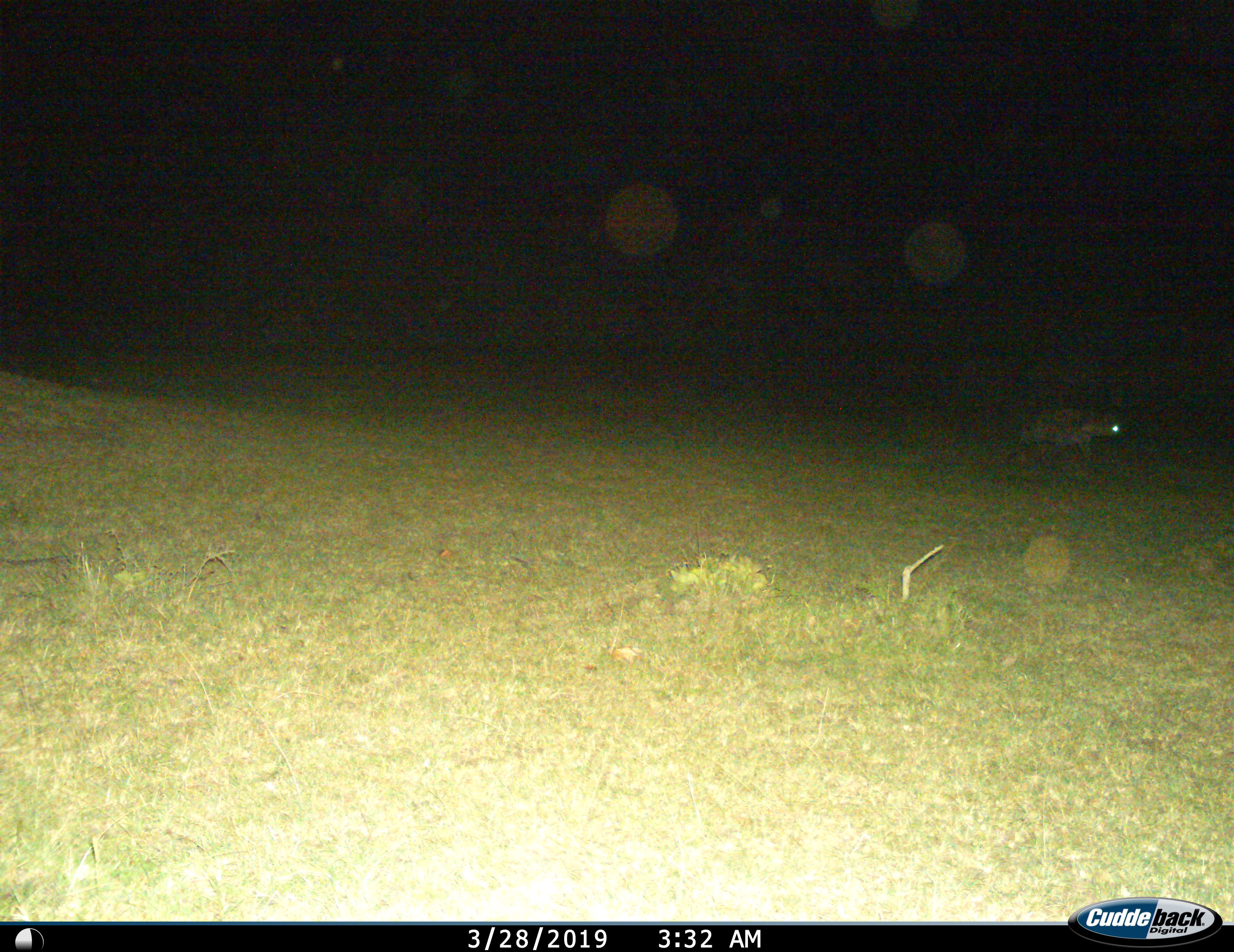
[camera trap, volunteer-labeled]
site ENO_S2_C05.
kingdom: Animalia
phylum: Chordata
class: Mammalia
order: Carnivora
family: Hyaenidae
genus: Crocuta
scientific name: Crocuta crocuta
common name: spotted hyena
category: hyenaspotted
Hyenaspotted (spotted hyena) (Crocuta crocuta), count 1. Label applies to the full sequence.